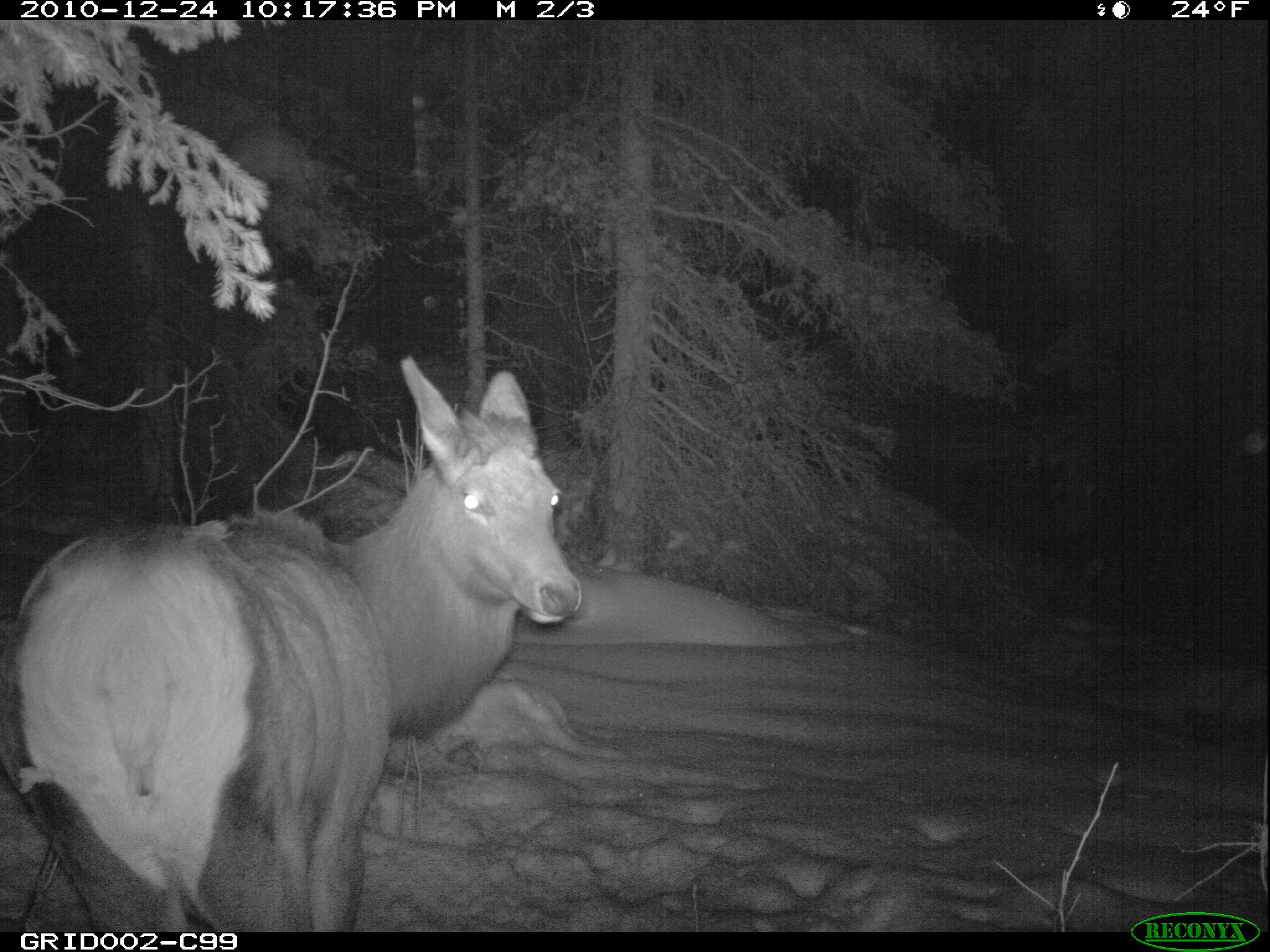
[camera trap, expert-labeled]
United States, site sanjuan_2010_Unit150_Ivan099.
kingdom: Animalia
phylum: Chordata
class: Mammalia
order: Artiodactyla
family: Cervidae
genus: Cervus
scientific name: Cervus elaphus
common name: red deer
Cervus elaphus (red deer).